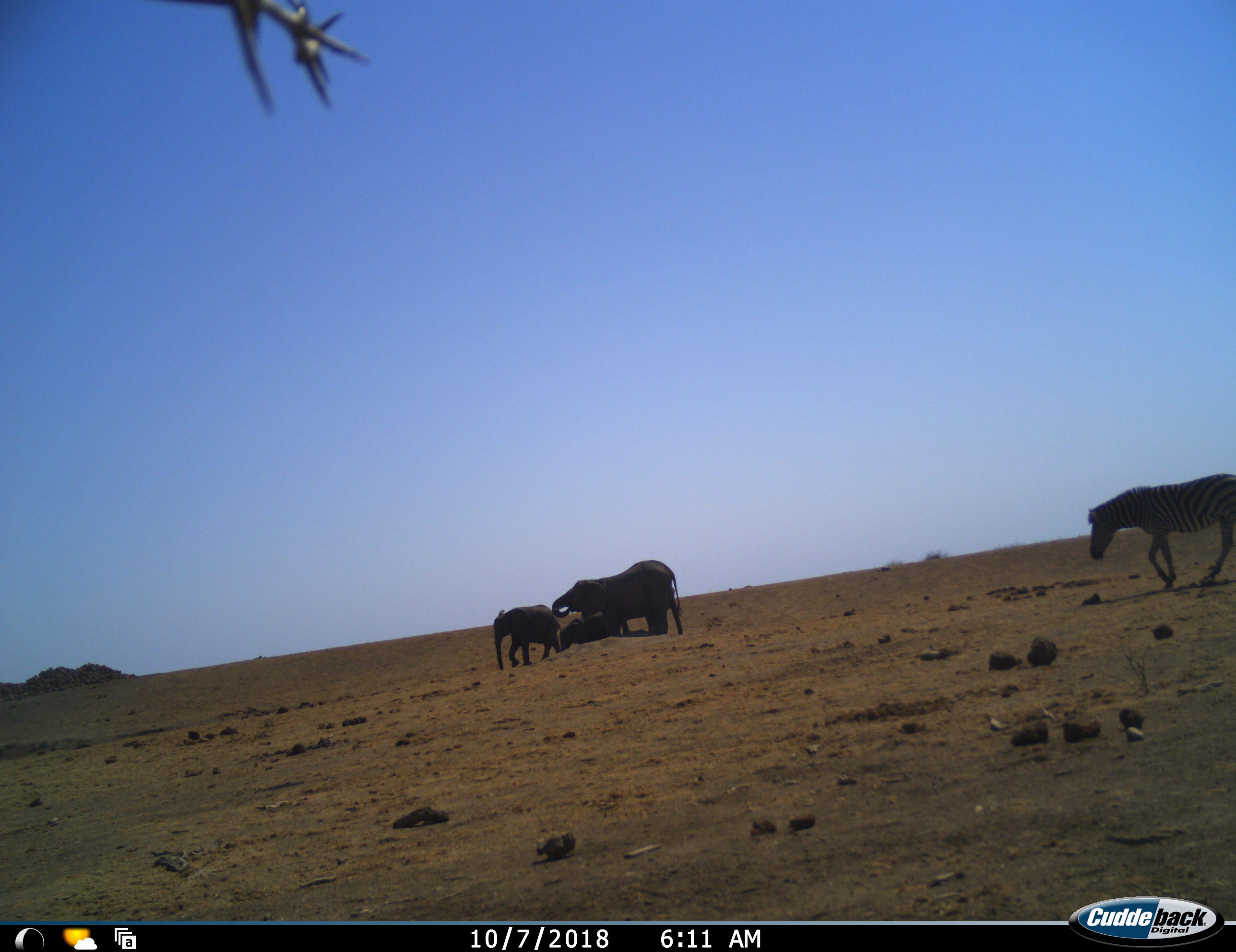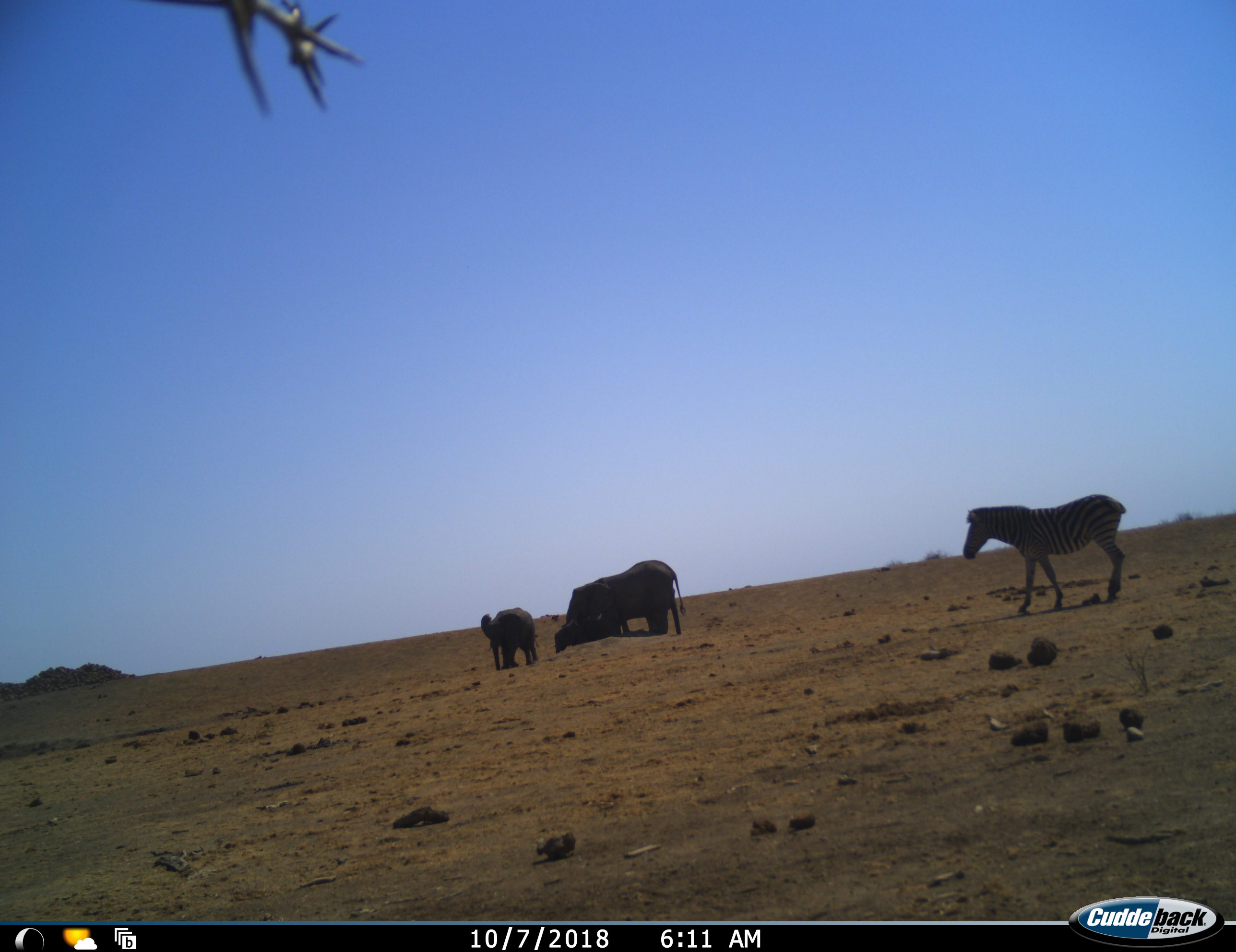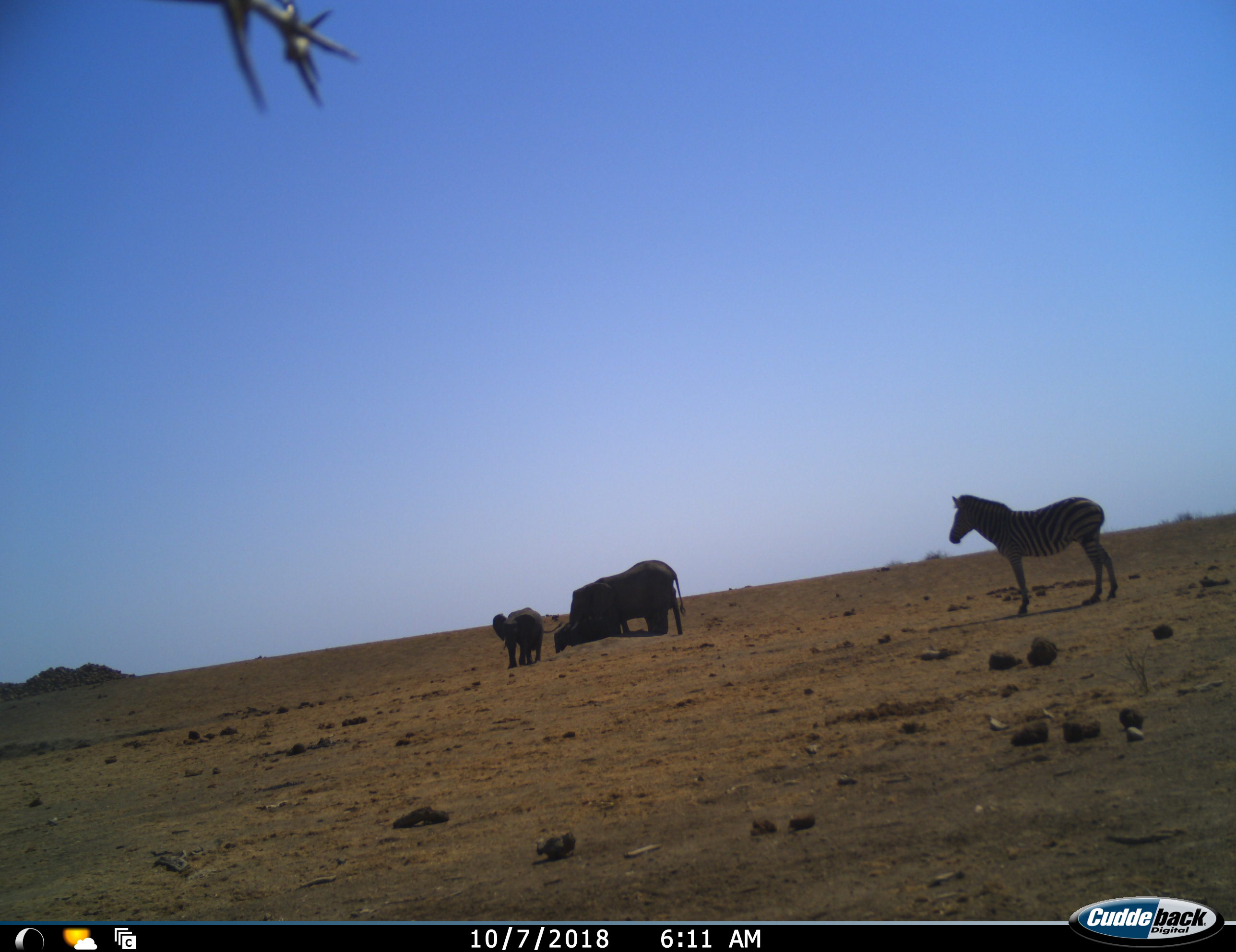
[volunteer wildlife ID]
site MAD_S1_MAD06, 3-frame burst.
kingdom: Animalia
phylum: Chordata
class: Mammalia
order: Proboscidea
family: Elephantidae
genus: Loxodonta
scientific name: Loxodonta africana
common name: african bush elephant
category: elephant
Elephant (african bush elephant) (Loxodonta africana), count 3. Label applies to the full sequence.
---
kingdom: Animalia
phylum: Chordata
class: Mammalia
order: Perissodactyla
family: Equidae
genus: Equus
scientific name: Equus quagga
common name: plains zebra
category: zebraplains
Zebraplains (plains zebra) (Equus quagga), count 1. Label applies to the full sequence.